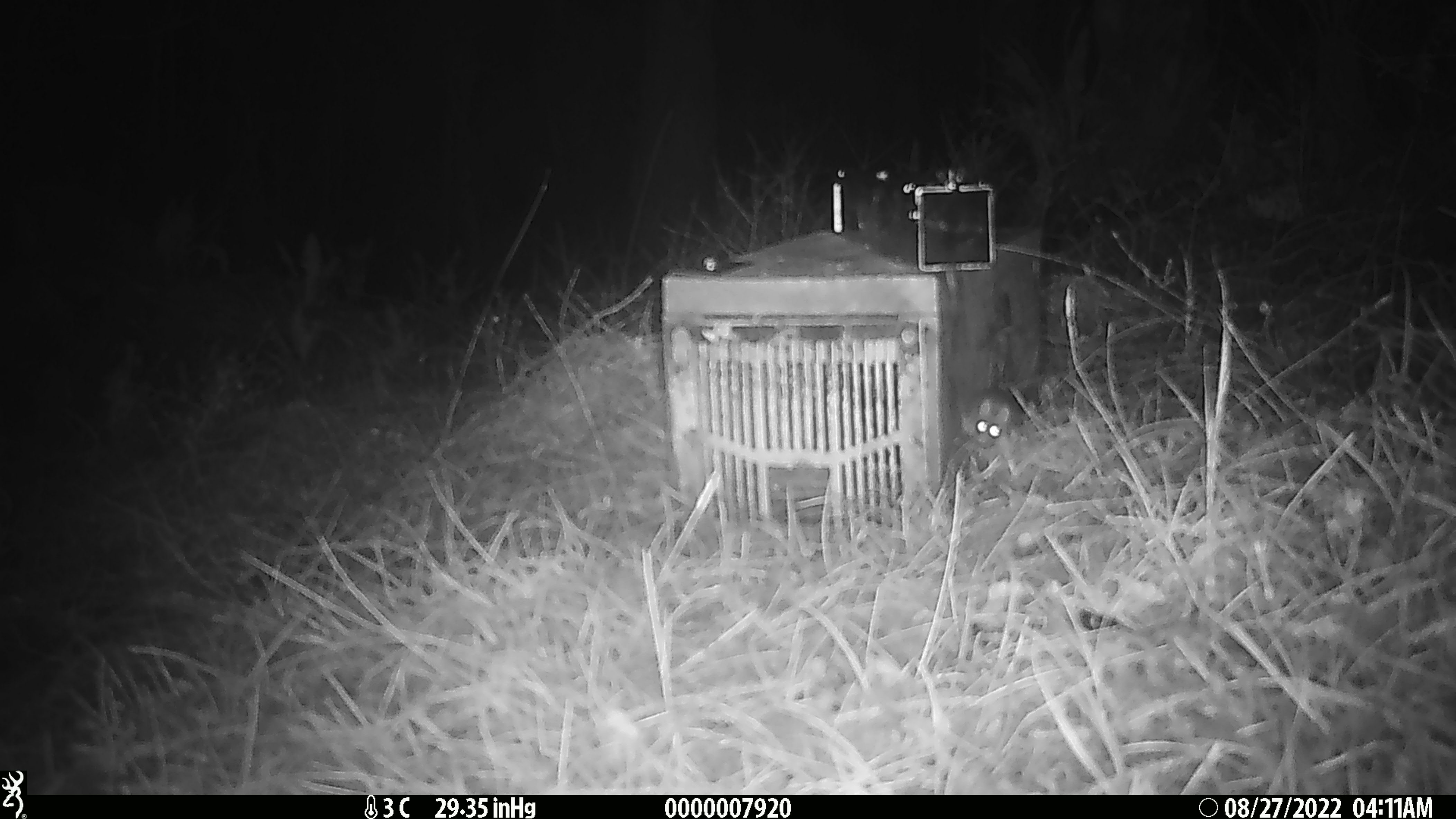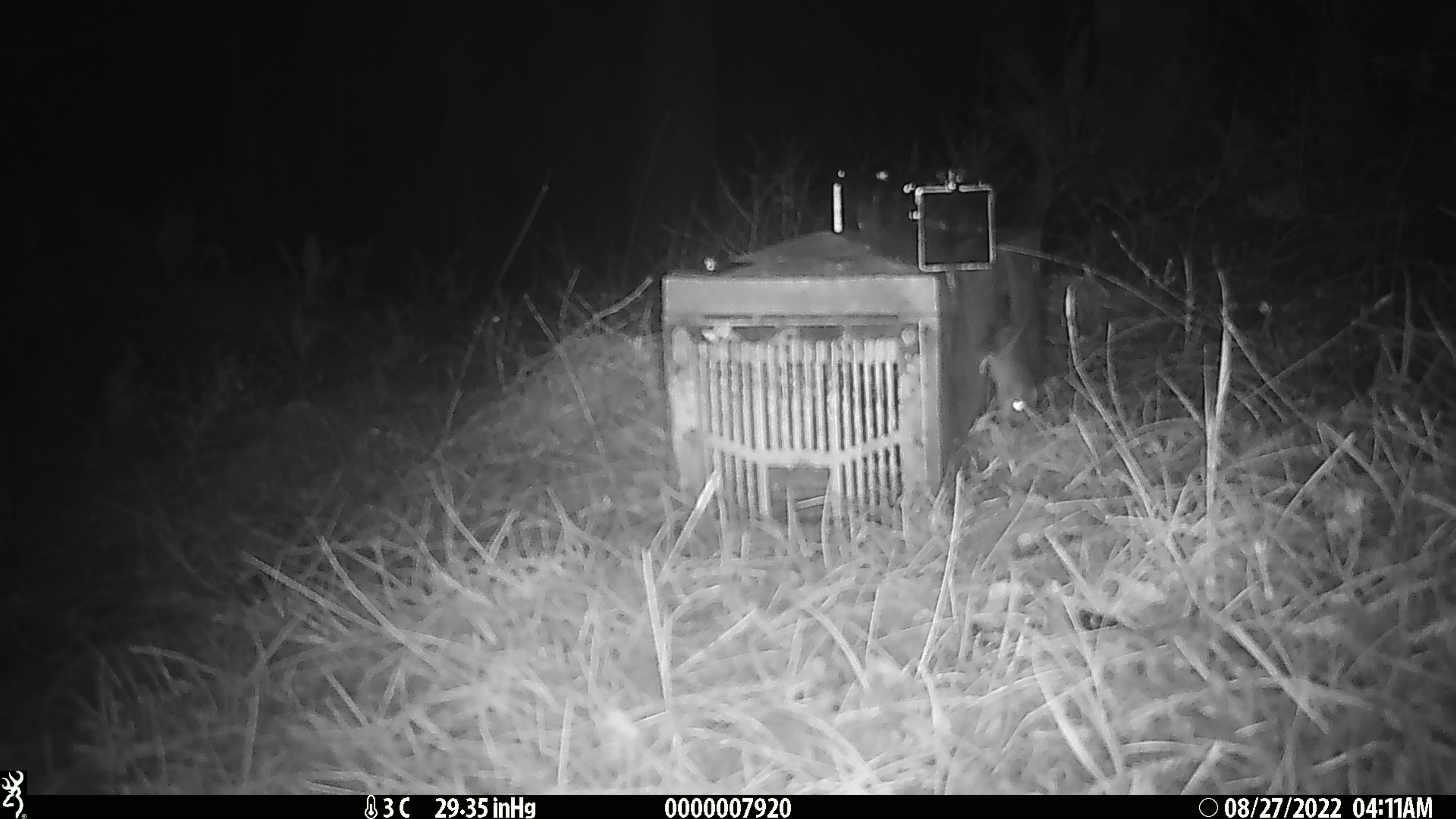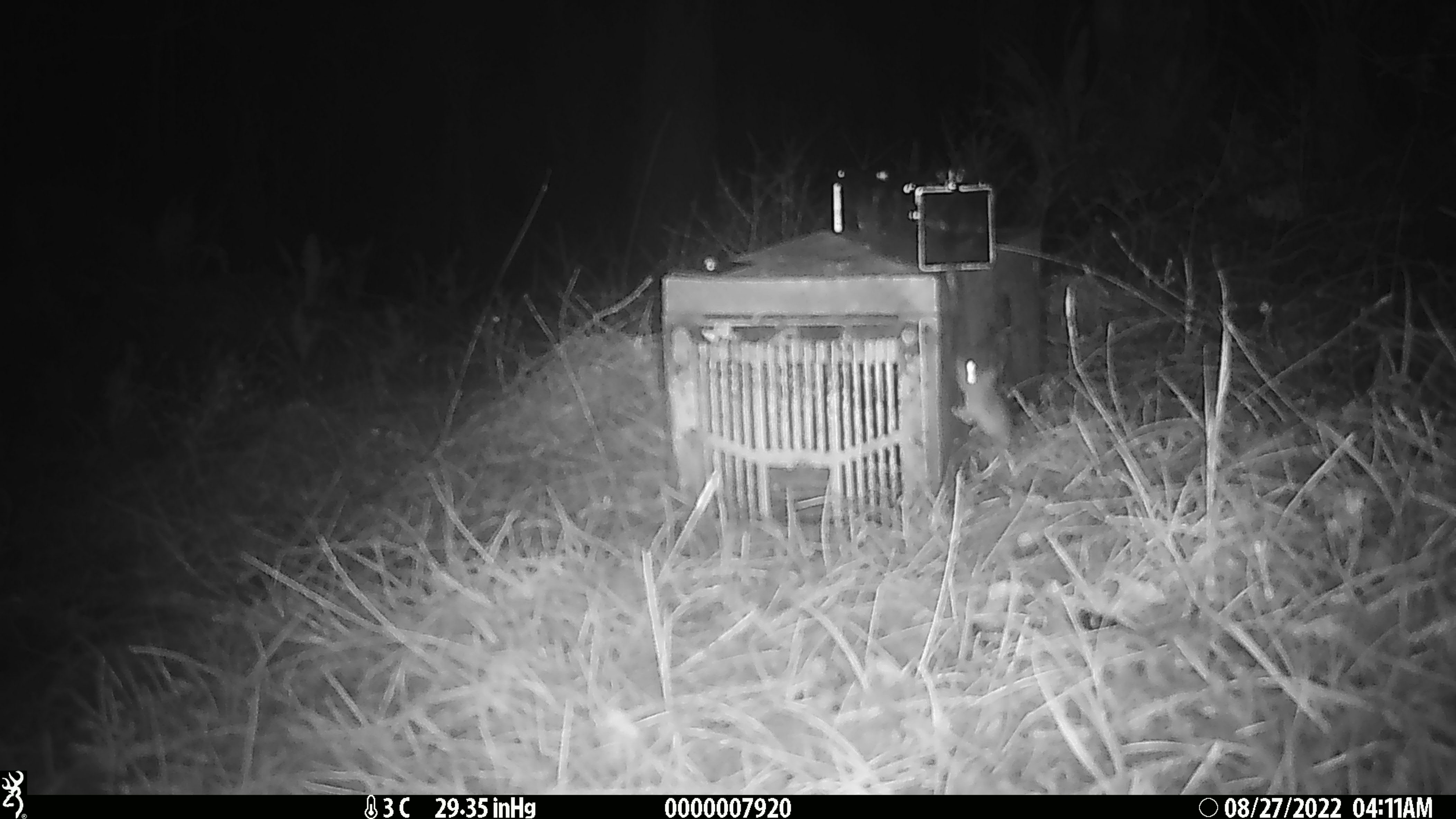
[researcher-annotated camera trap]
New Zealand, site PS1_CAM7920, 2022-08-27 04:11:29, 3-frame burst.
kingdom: Animalia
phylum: Chordata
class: Mammalia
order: Rodentia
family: Muridae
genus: Mus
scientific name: Mus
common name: mouse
Mouse (Mus).